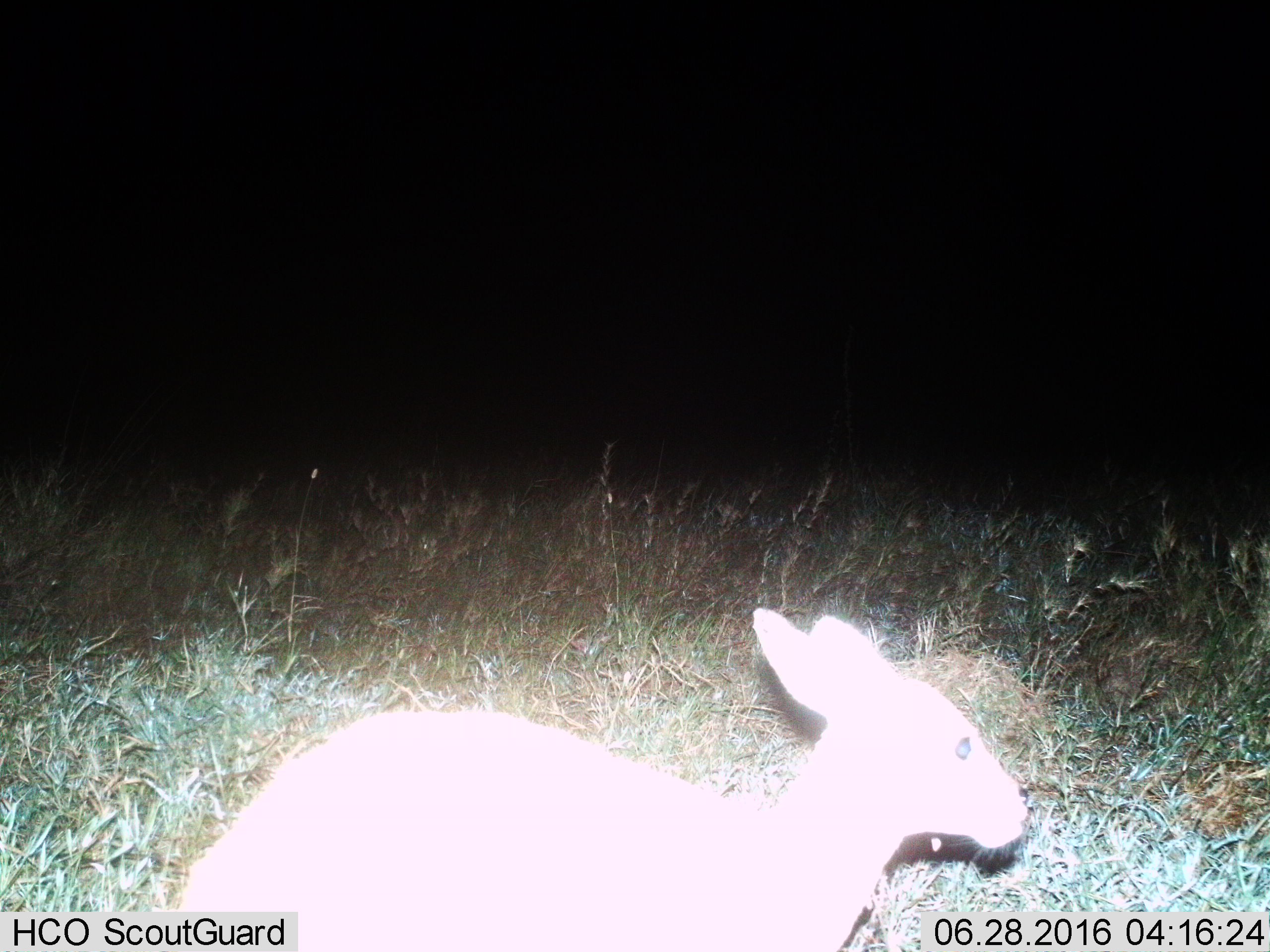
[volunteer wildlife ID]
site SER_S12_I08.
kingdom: Animalia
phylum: Chordata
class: Mammalia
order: Artiodactyla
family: Bovidae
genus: Redunca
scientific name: Redunca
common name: reedbuck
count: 1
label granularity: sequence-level